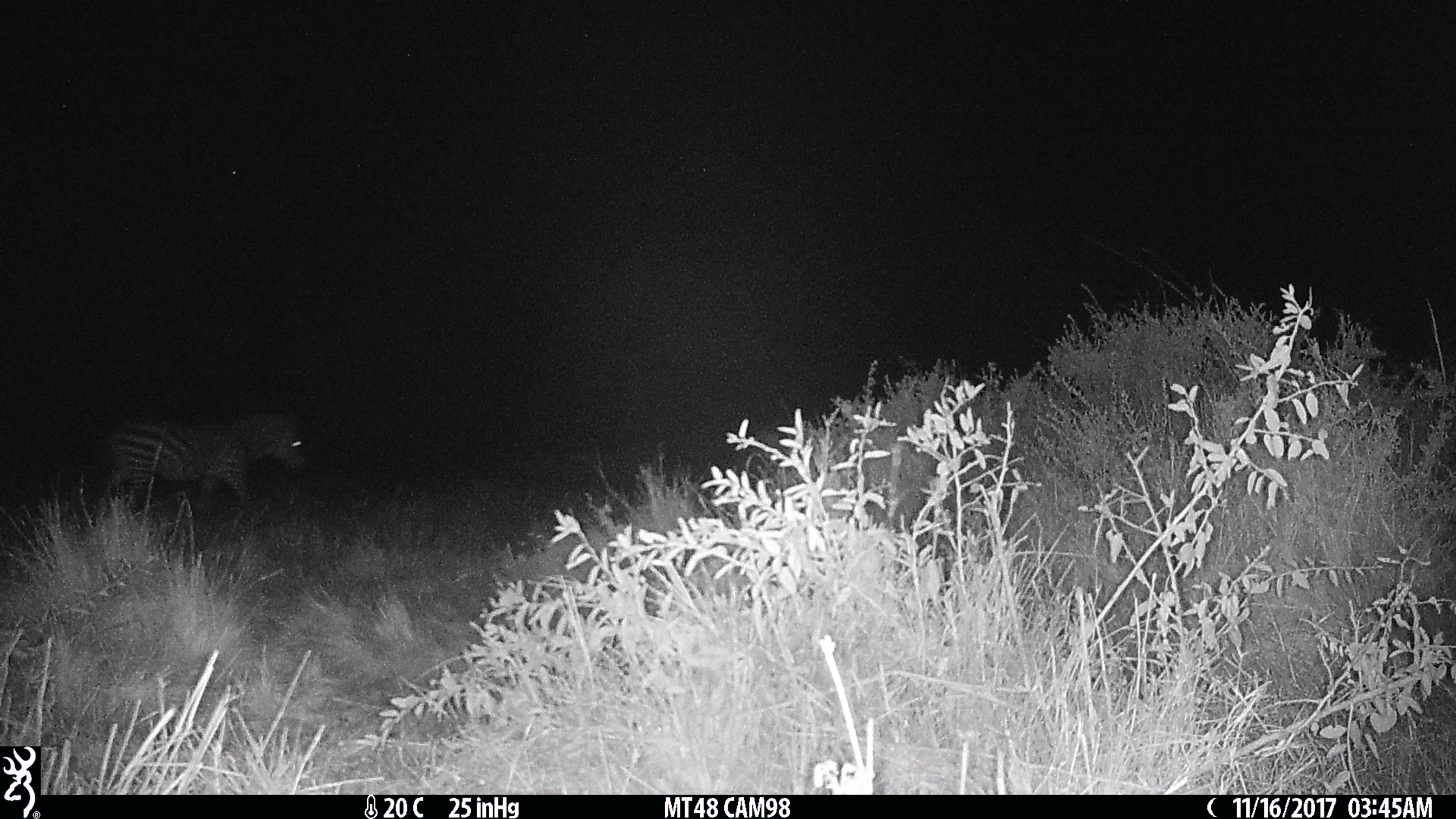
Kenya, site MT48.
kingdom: Animalia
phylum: Chordata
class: Mammalia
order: Perissodactyla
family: Equidae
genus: Equus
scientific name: Equus quagga burchellii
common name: burchell's zebra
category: zebra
Zebra (burchell's zebra) (Equus quagga burchellii).